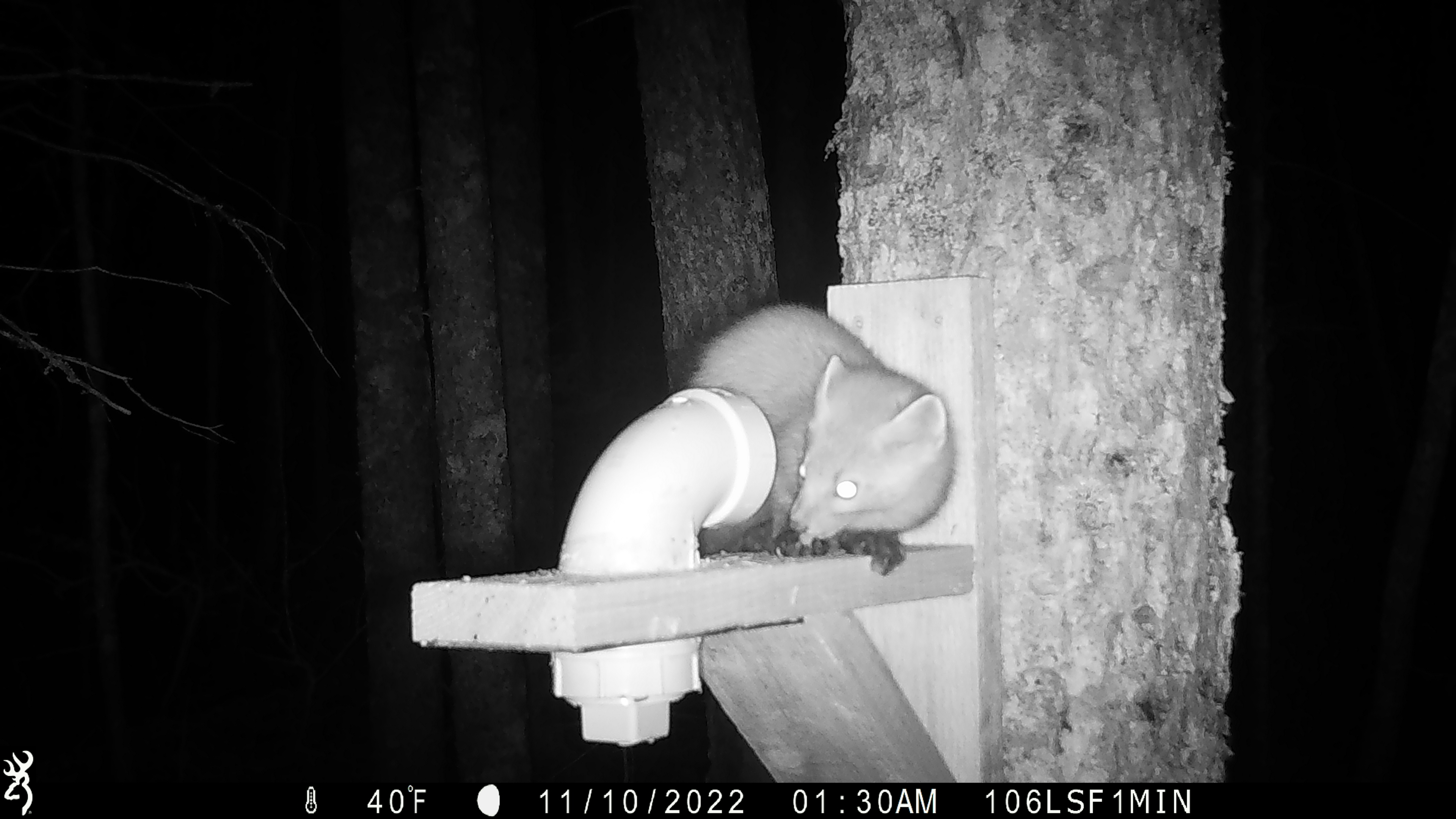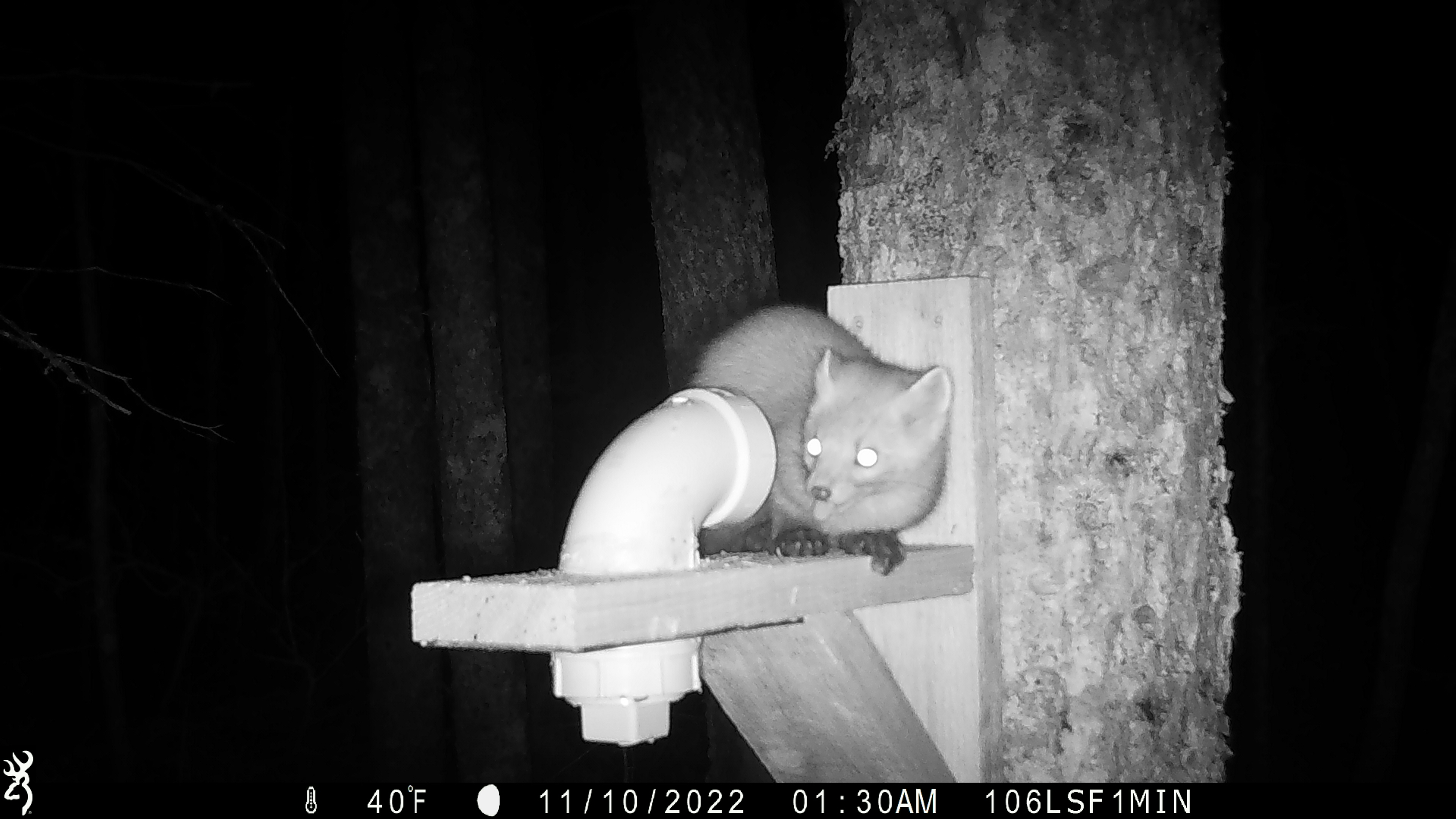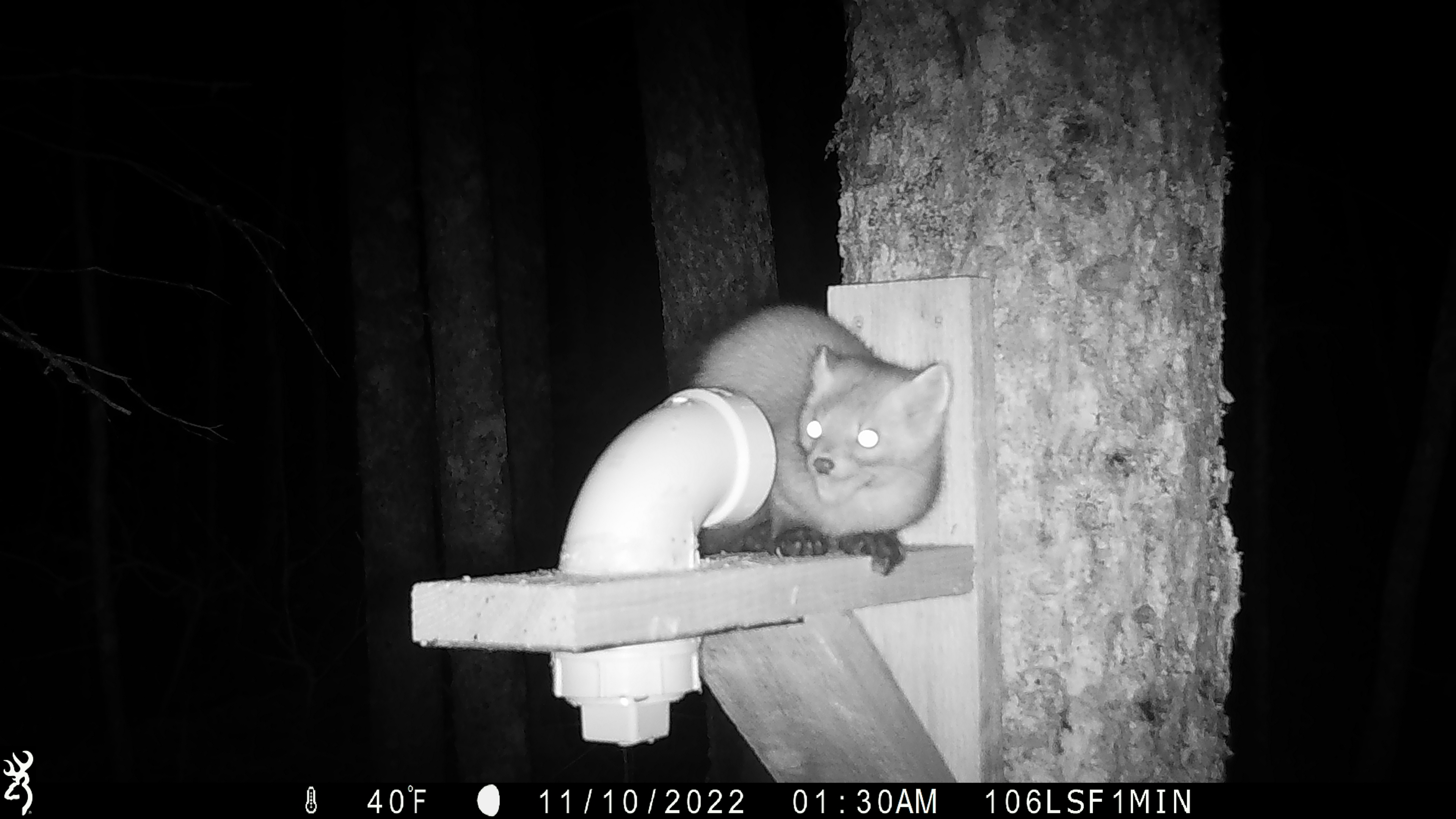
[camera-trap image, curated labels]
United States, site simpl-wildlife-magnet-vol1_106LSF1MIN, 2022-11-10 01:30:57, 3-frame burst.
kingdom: Animalia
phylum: Chordata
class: Mammalia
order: Carnivora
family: Mustelidae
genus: Martes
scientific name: Martes americana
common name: american marten